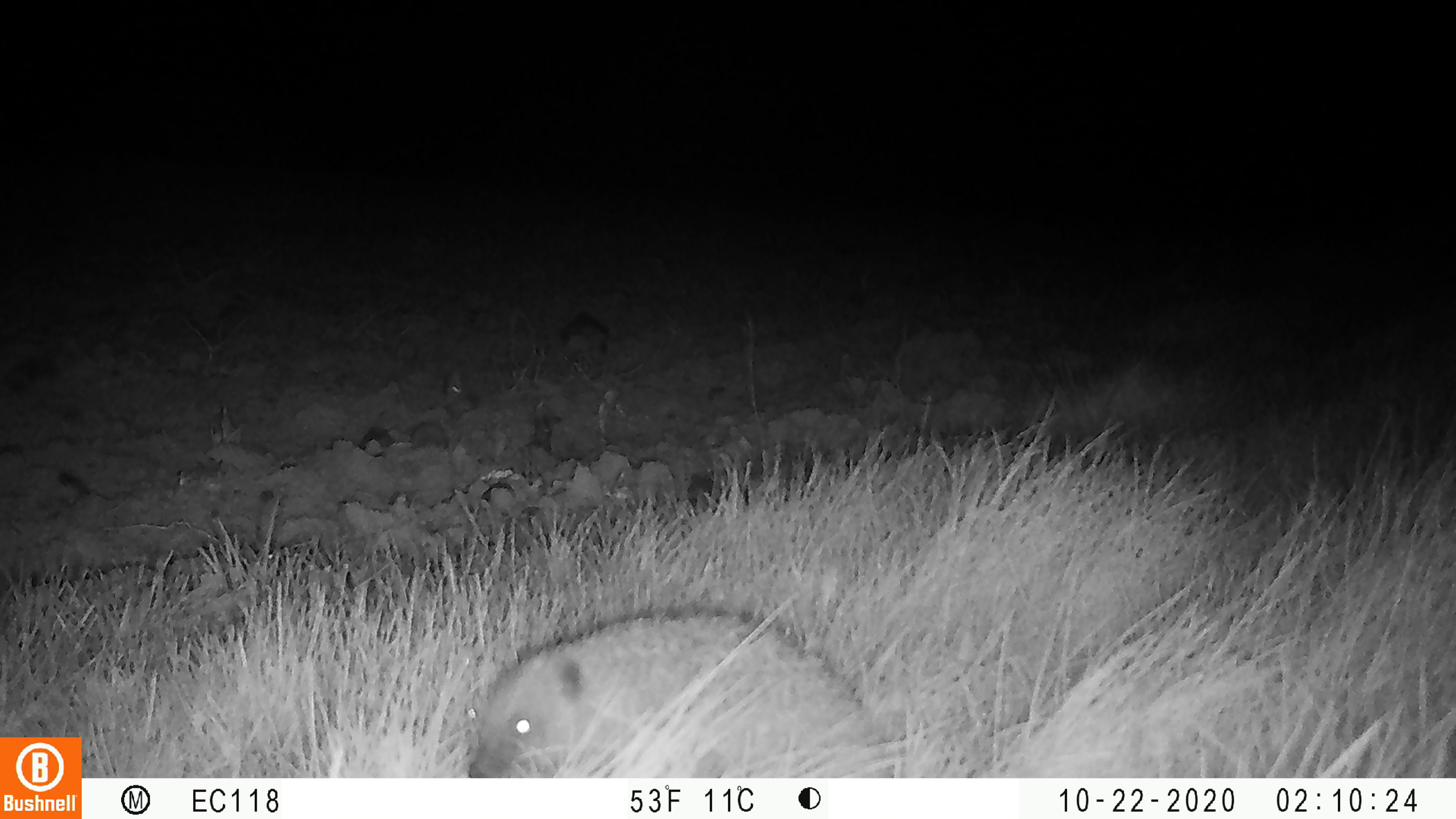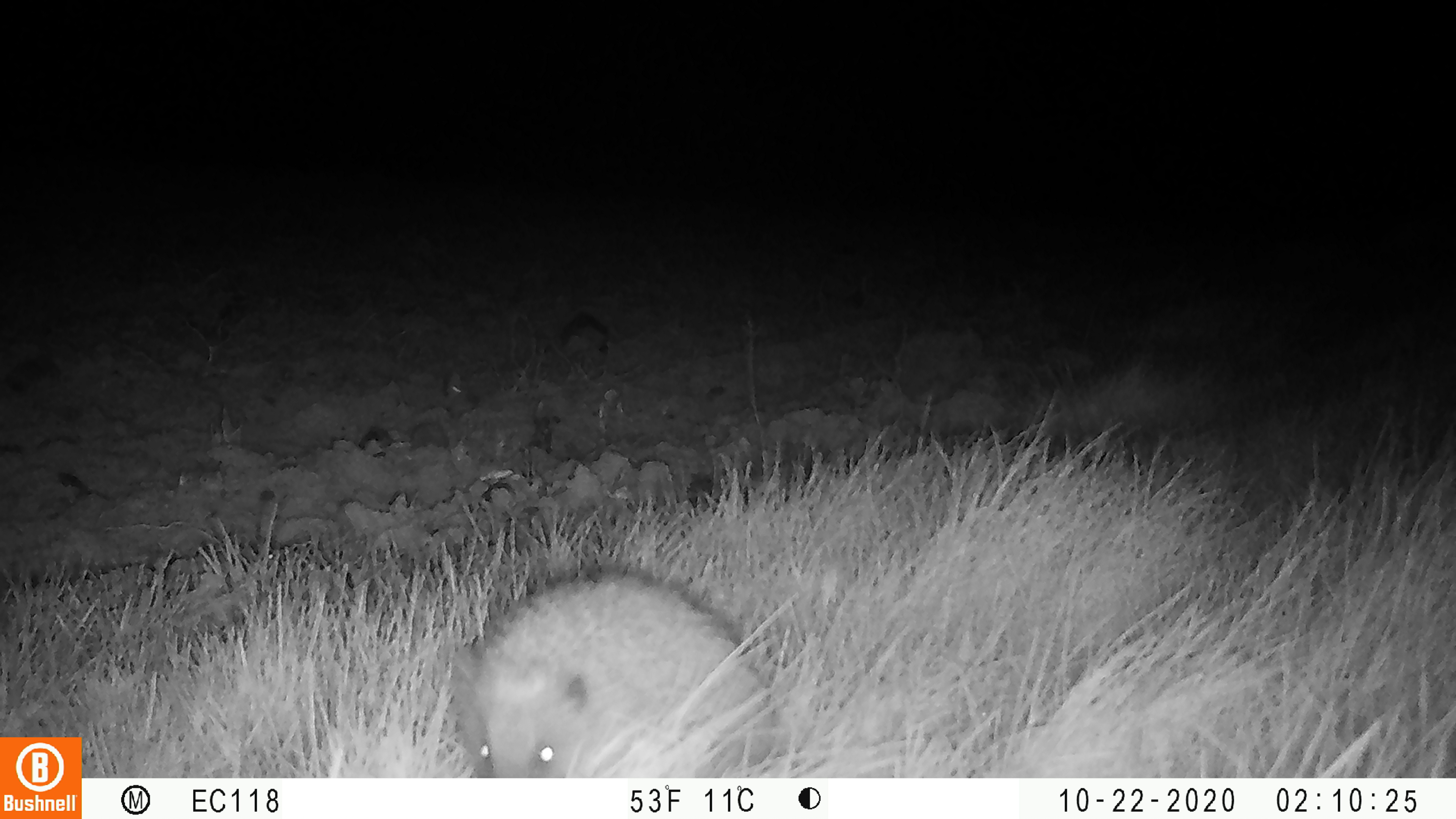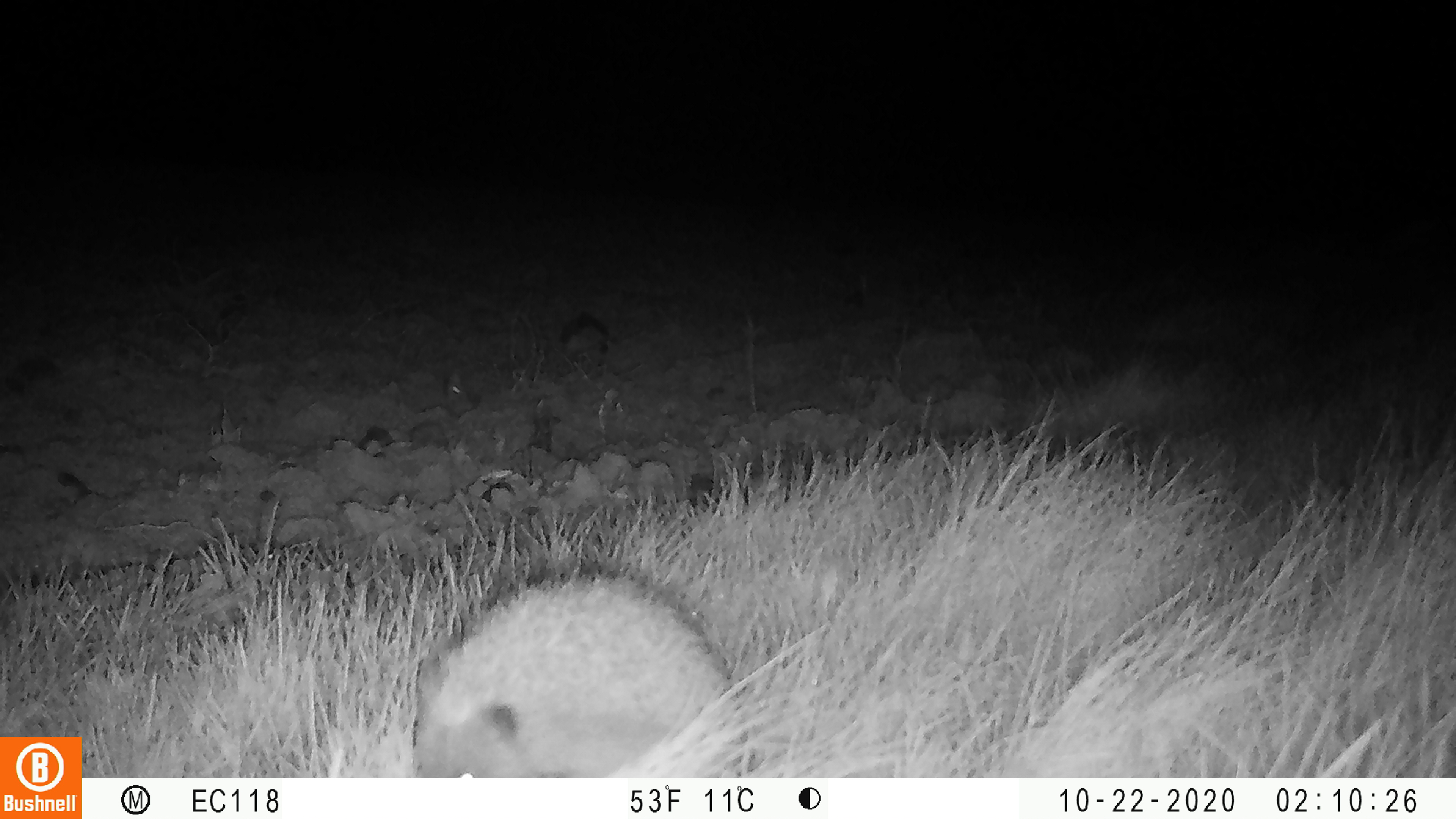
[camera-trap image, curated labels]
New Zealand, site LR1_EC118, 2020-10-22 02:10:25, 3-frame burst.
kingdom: Animalia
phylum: Chordata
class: Mammalia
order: Eulipotyphla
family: Erinaceidae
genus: Erinaceus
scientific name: Erinaceus europaeus europaeus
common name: european hedgehog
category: hedgehog